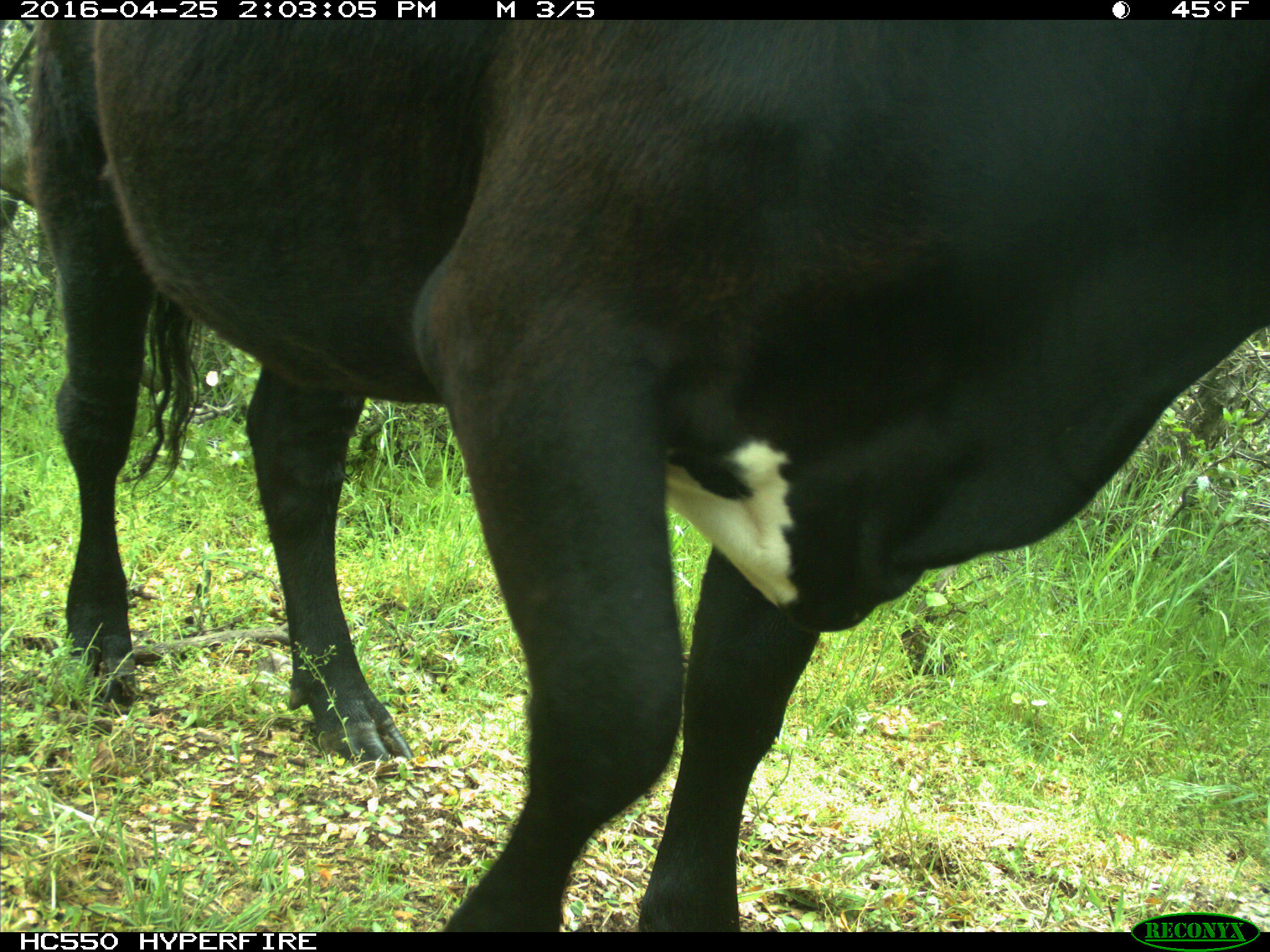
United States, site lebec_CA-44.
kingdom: Animalia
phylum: Chordata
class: Mammalia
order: Artiodactyla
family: Bovidae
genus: Bos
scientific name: Bos taurus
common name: domestic cow